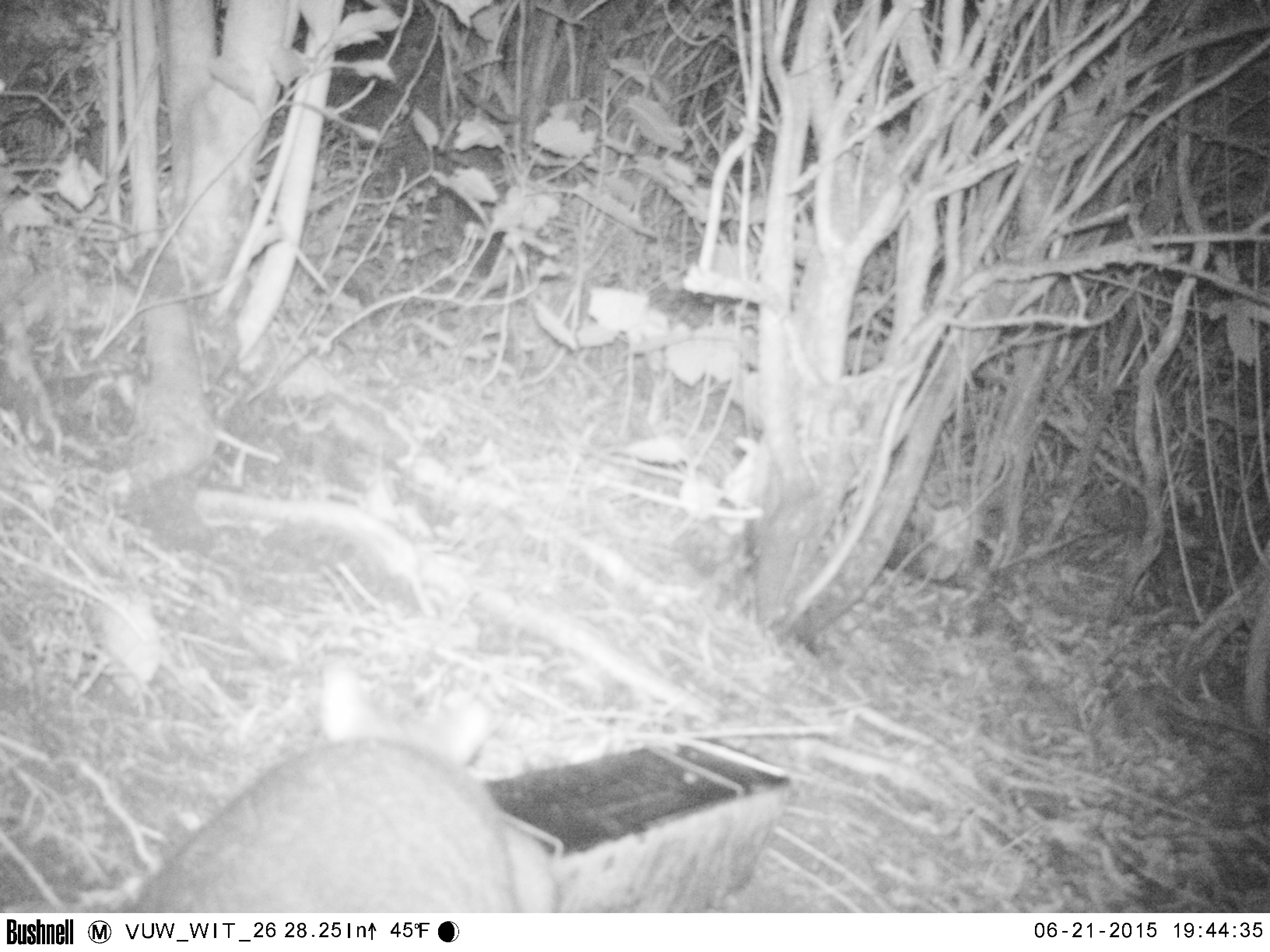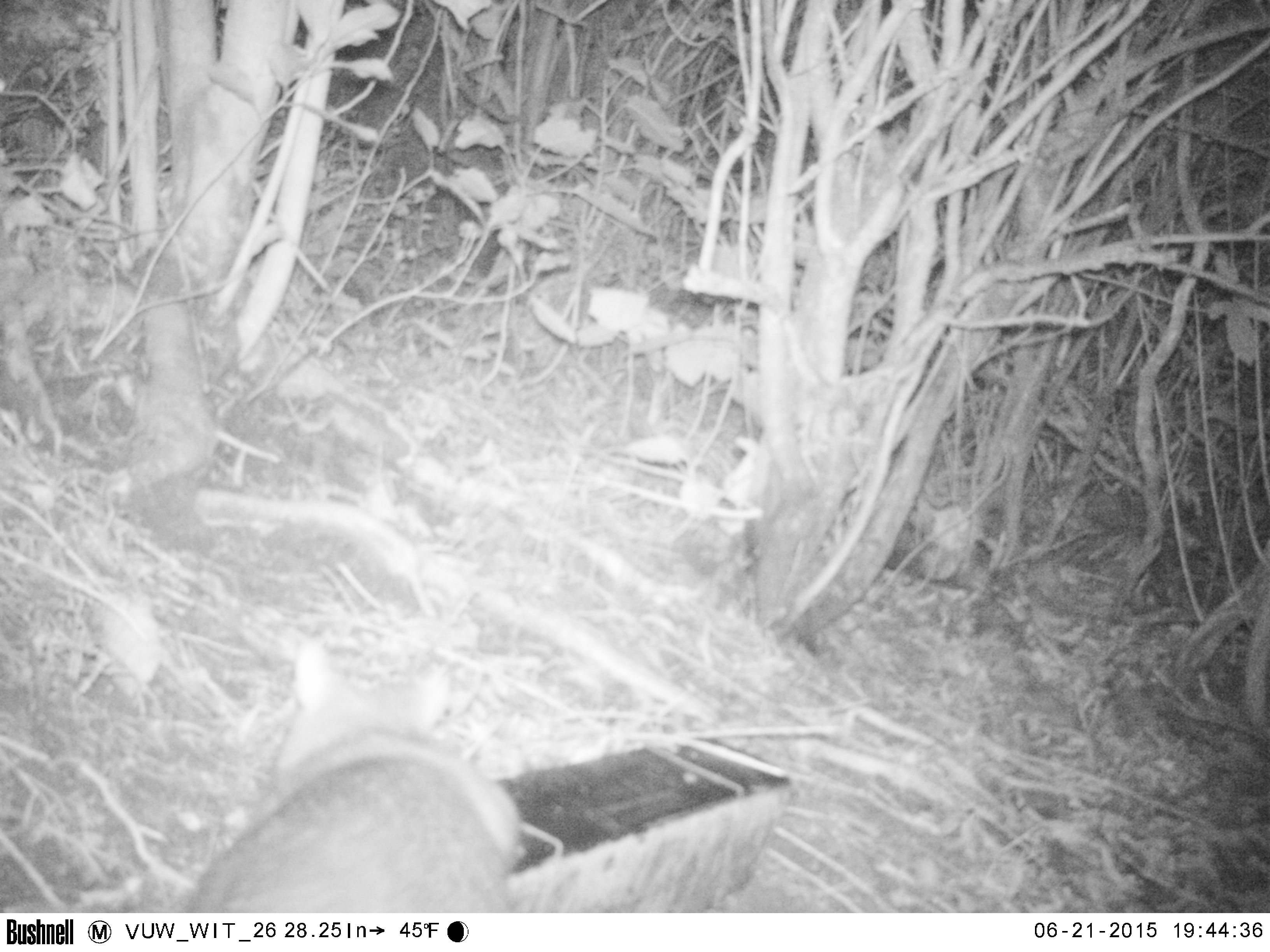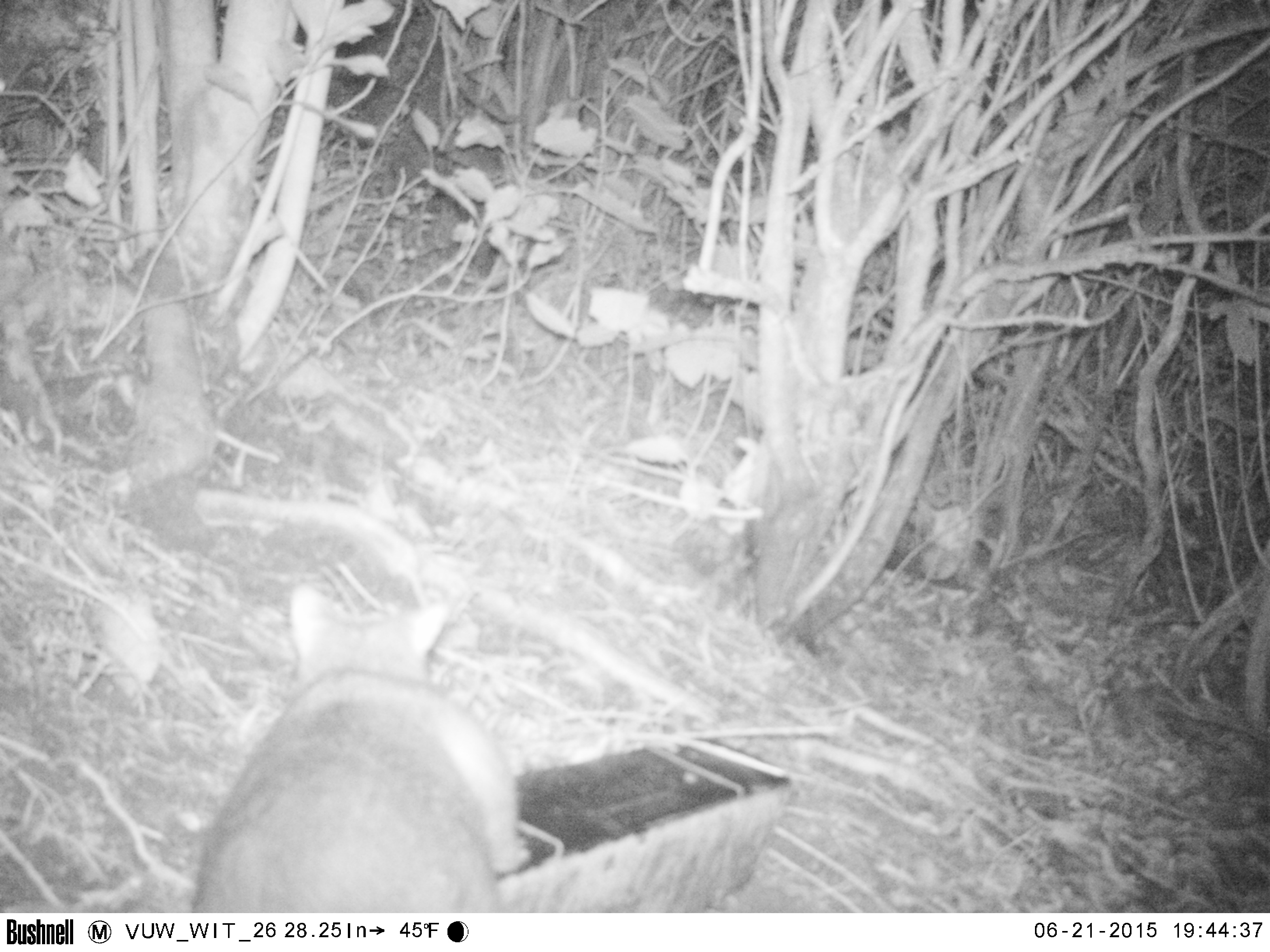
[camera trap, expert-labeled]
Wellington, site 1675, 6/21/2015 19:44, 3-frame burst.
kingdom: Animalia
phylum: Chordata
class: Mammalia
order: Didelphimorphia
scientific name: Didelphimorphia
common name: possum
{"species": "possum (Didelphimorphia)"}